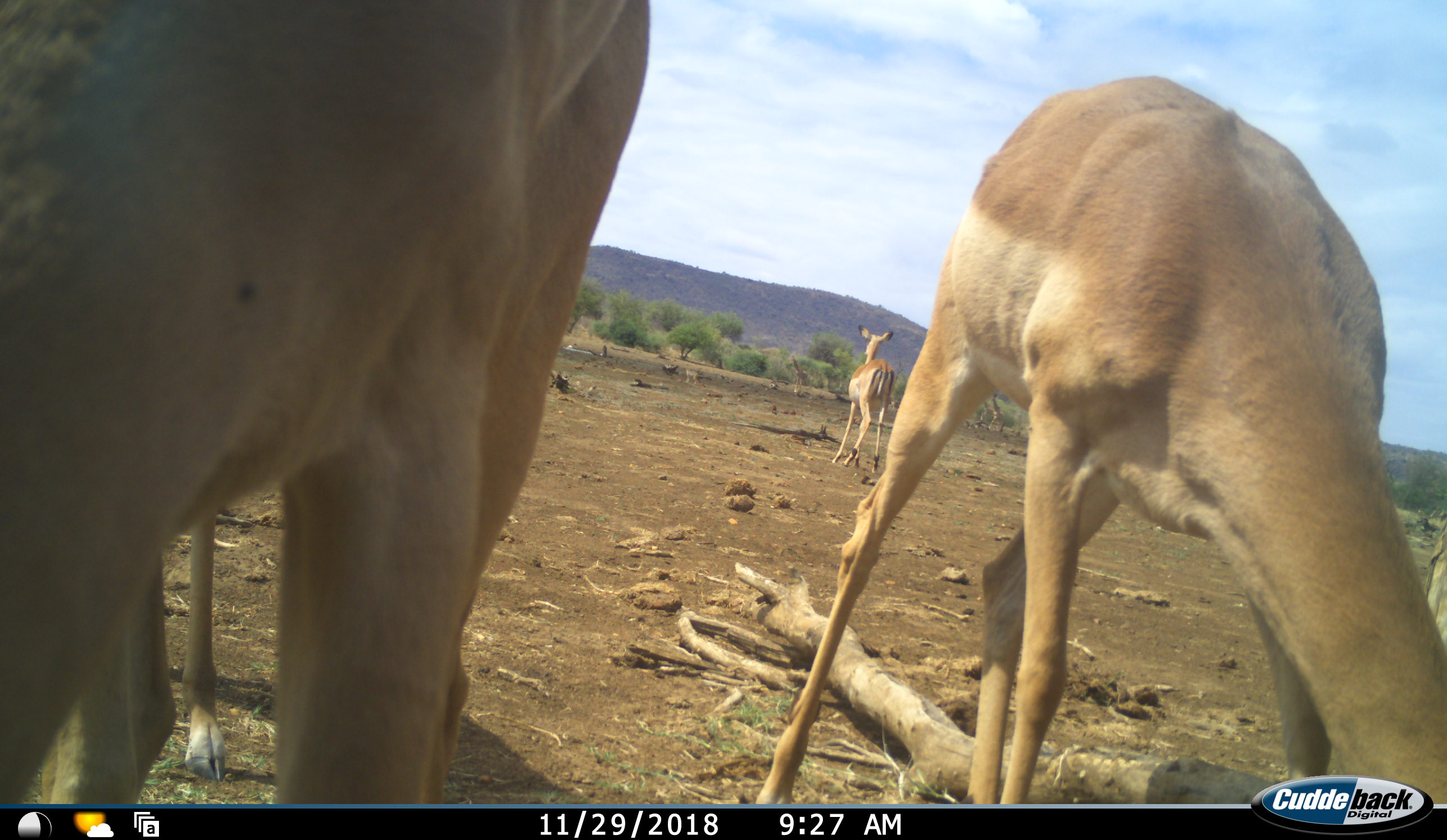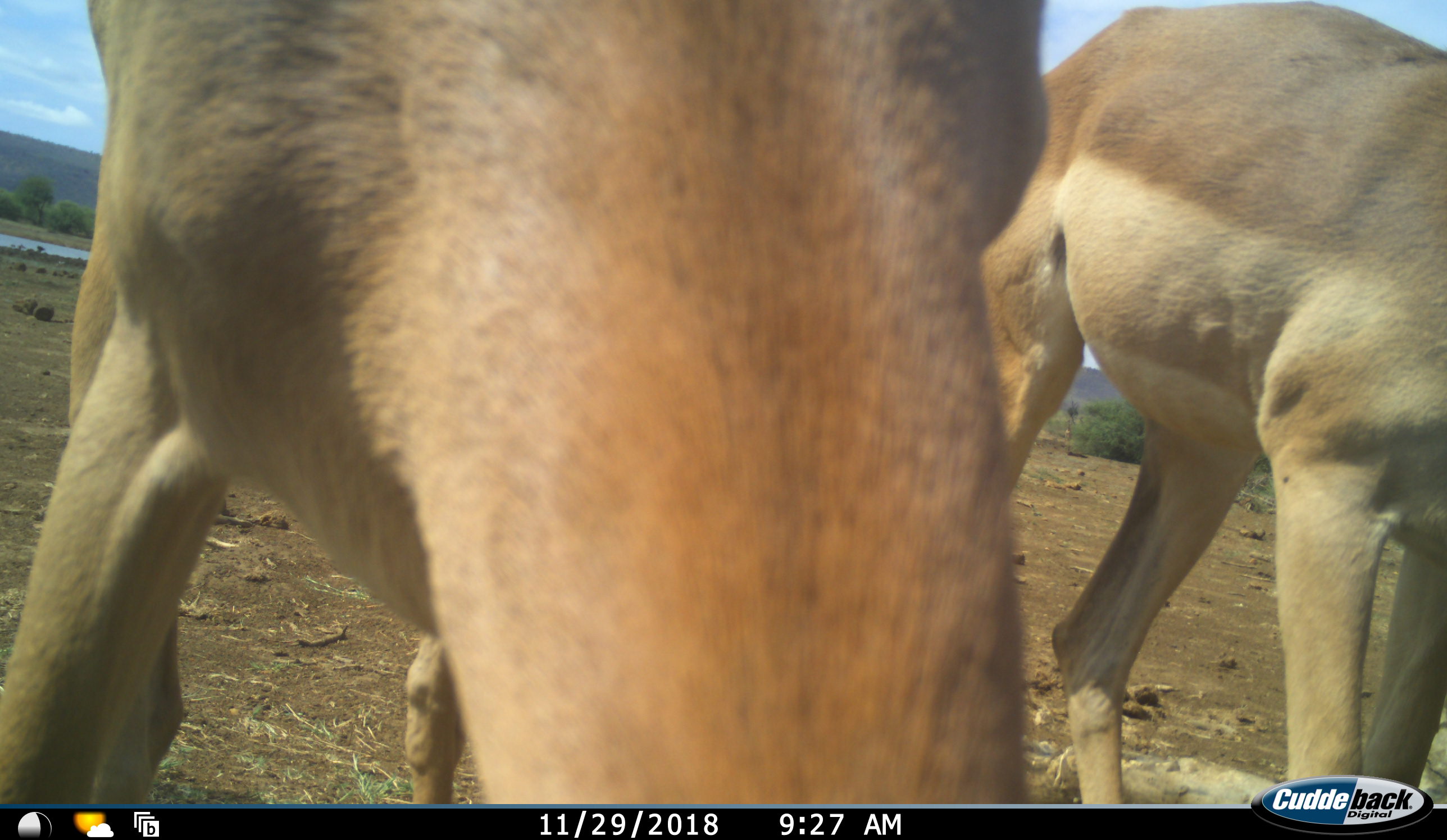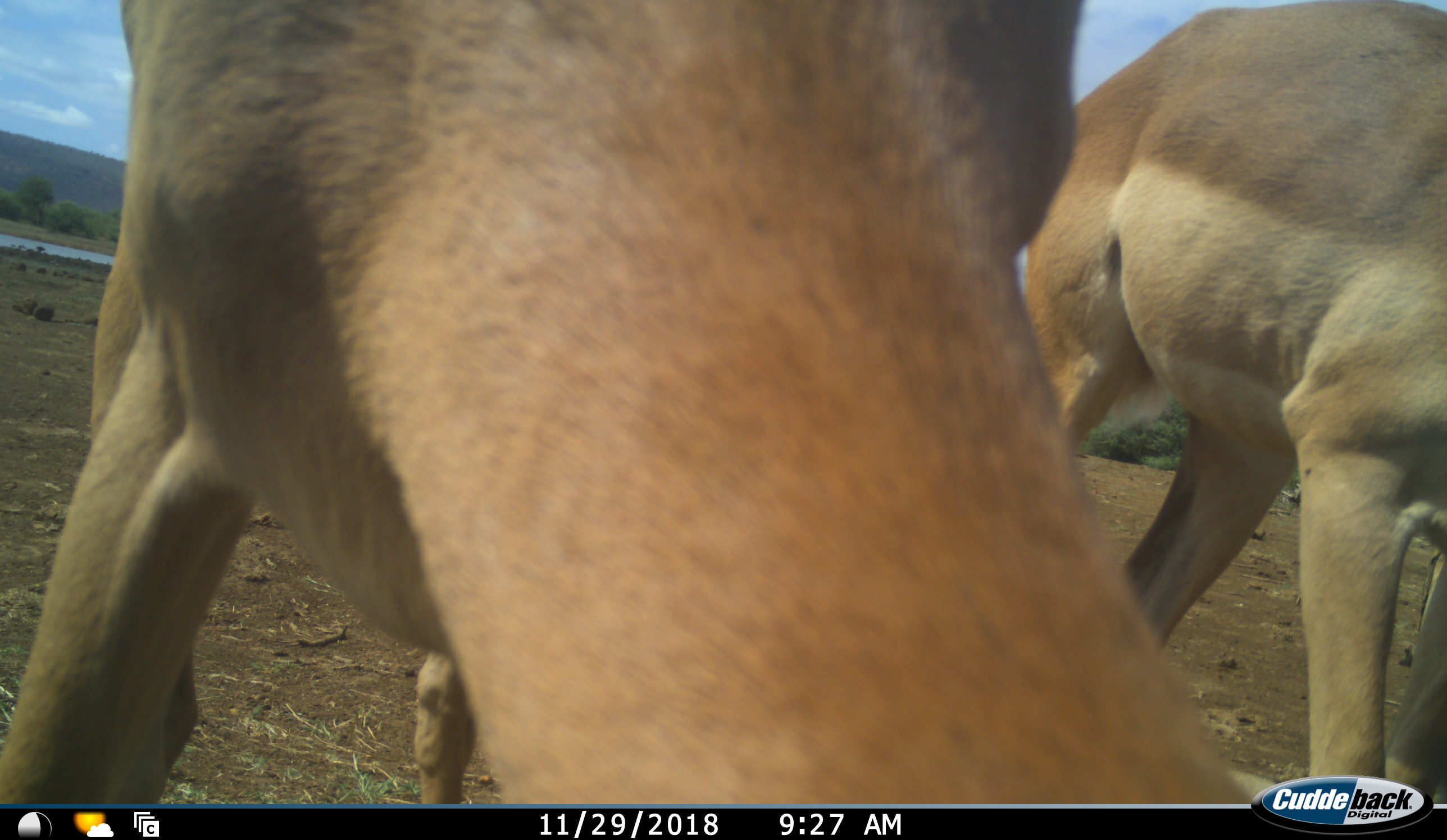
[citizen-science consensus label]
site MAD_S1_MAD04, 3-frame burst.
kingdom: Animalia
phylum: Chordata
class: Mammalia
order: Artiodactyla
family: Bovidae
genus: Aepyceros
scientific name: Aepyceros melampus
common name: impala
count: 3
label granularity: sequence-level